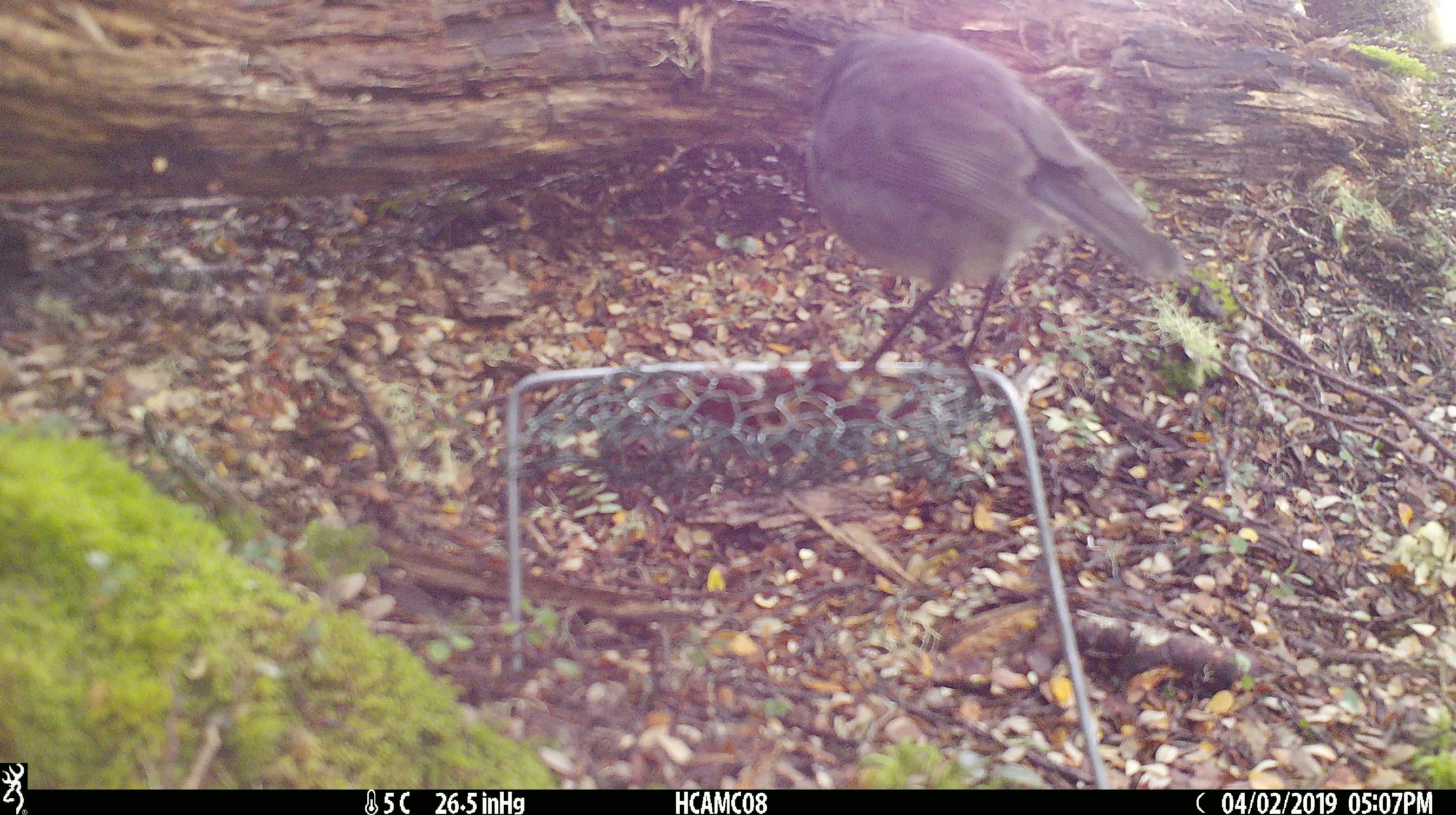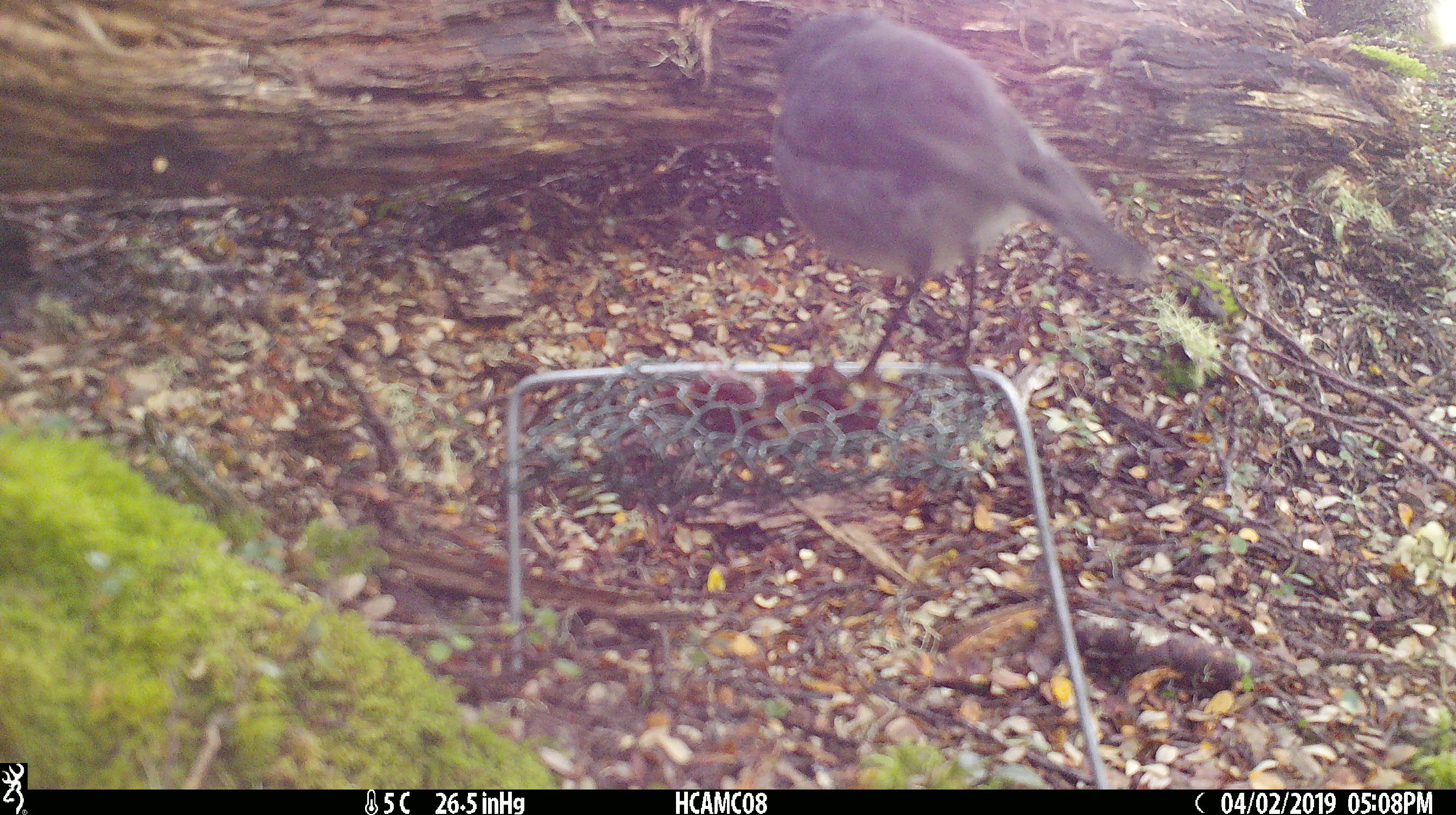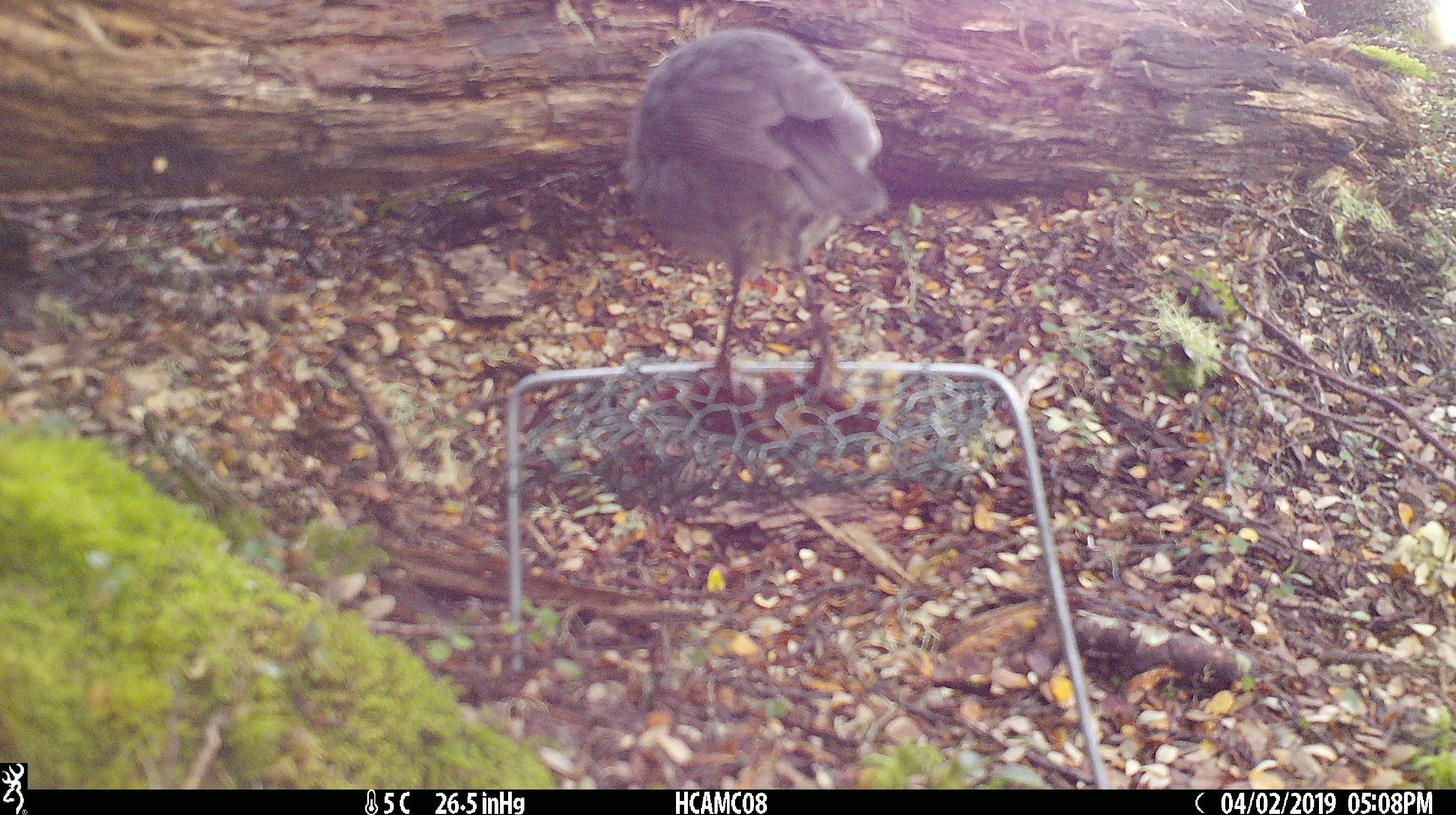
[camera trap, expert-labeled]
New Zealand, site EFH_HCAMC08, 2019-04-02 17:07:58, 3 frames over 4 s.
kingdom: Animalia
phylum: Chordata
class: Aves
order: Passeriformes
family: Petroicidae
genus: Petroica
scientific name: Petroica australis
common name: new zealand robin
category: robin